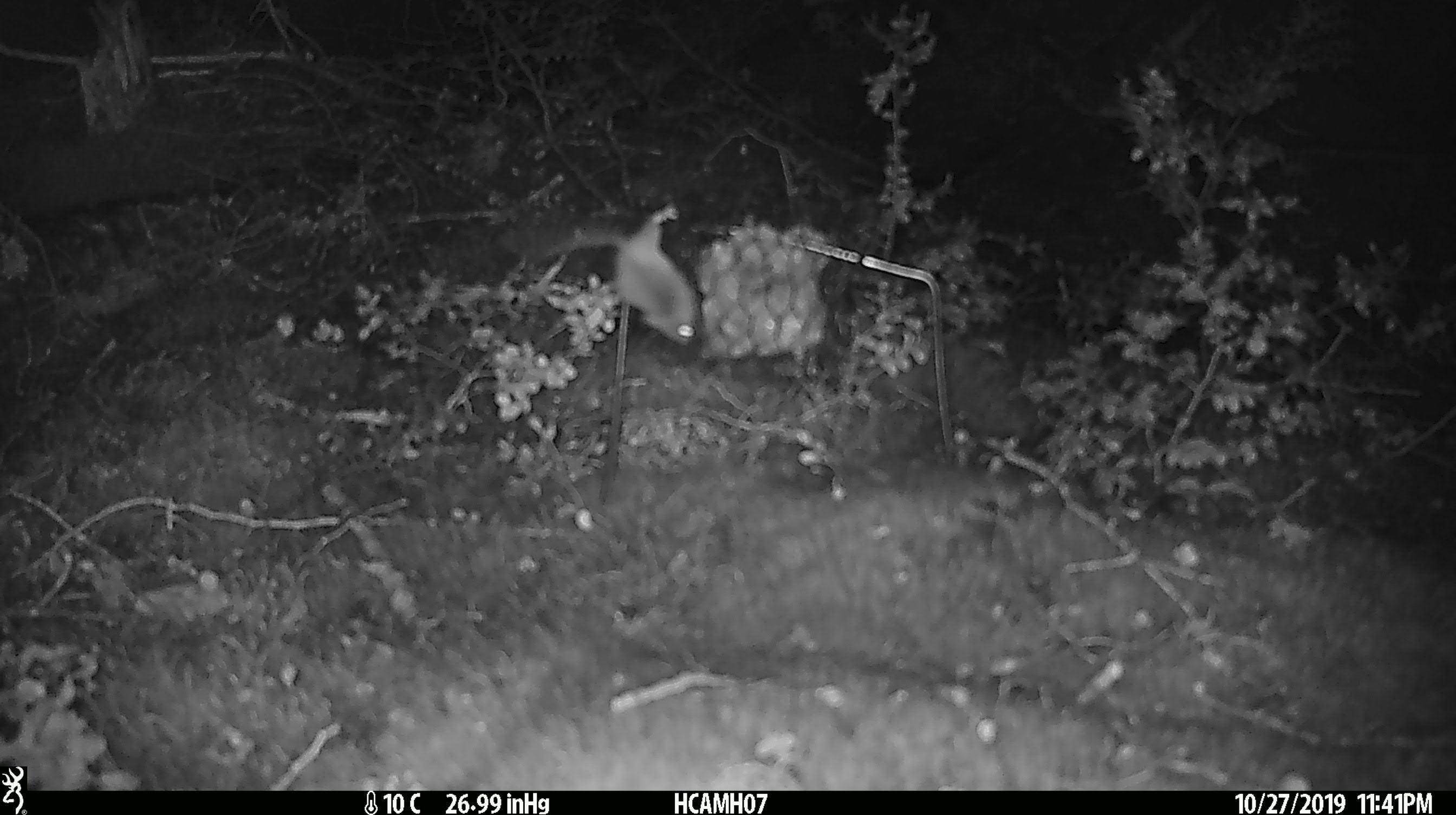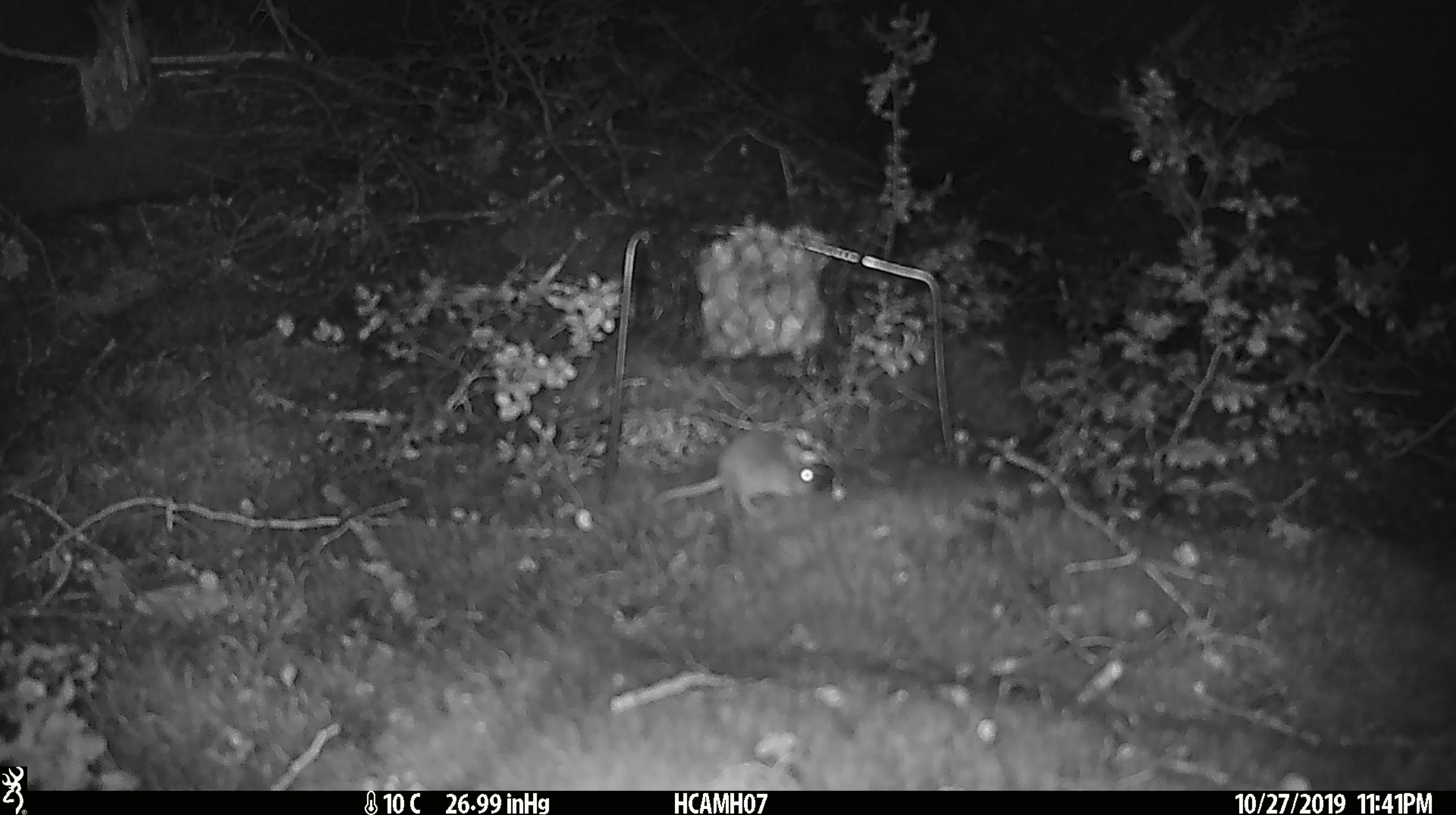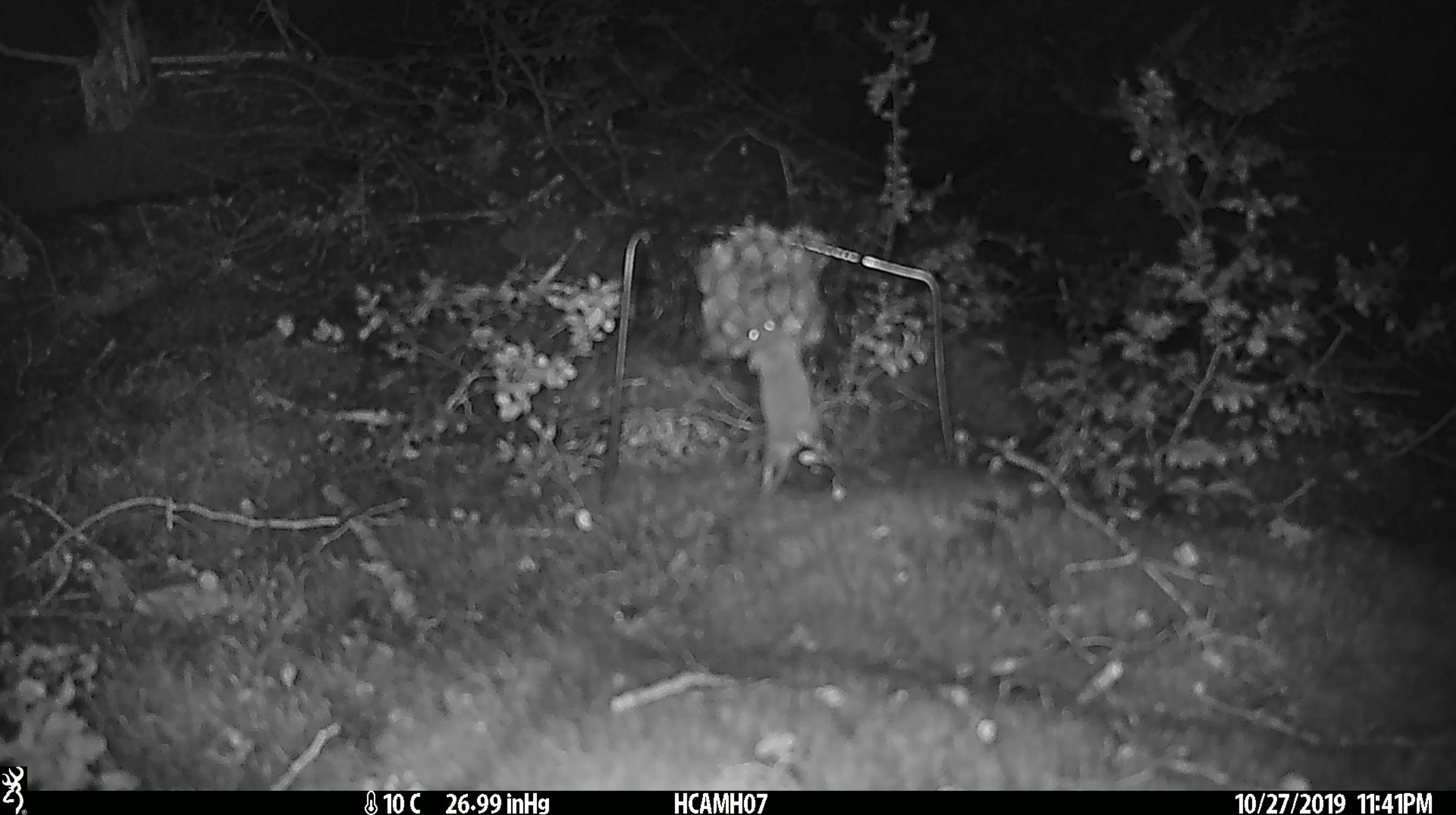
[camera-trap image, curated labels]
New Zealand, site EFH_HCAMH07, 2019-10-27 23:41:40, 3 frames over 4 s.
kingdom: Animalia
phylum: Chordata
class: Mammalia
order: Rodentia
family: Muridae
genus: Mus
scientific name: Mus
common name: mouse